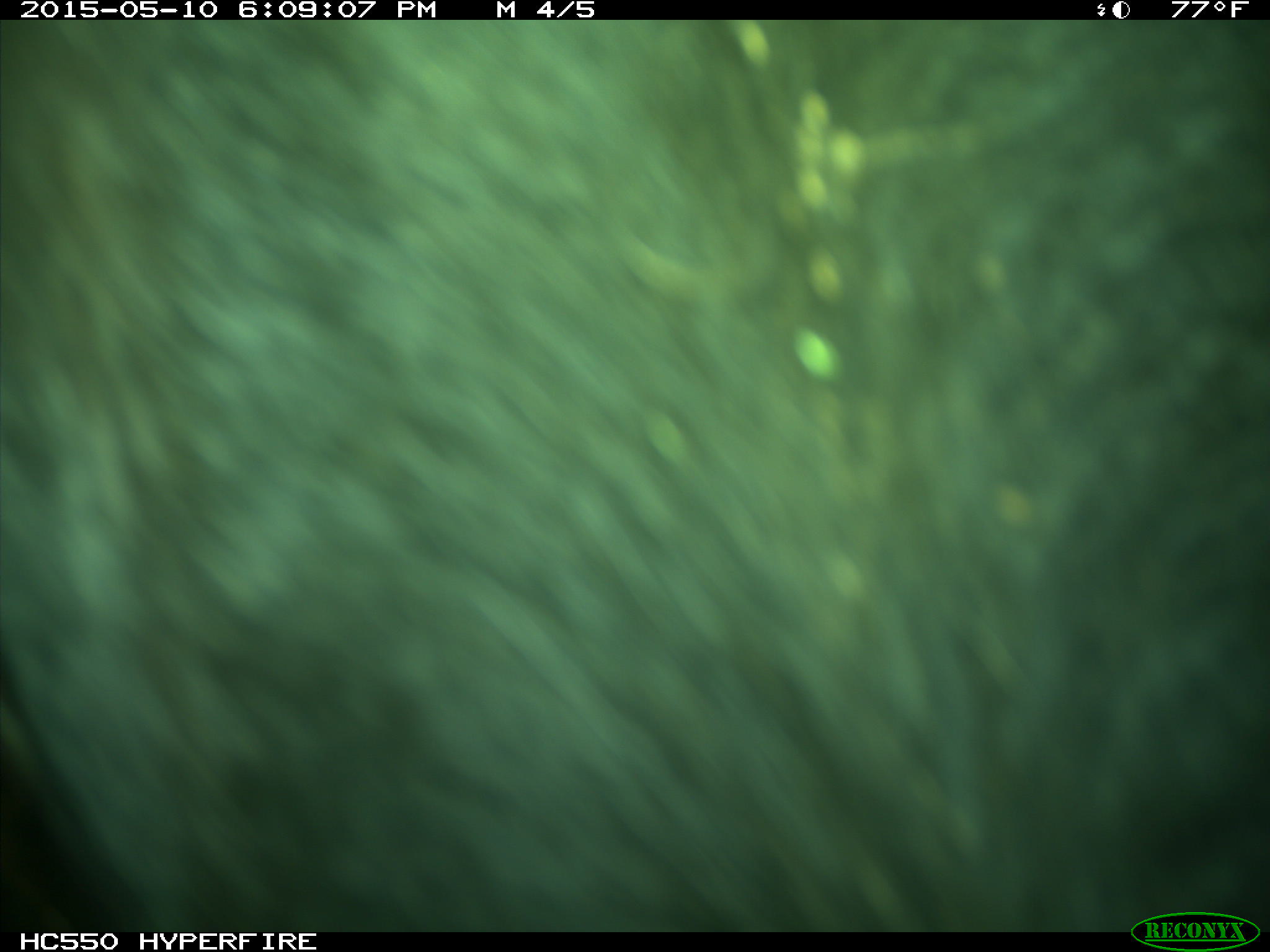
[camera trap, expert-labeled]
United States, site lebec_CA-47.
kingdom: Animalia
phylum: Chordata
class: Mammalia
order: Artiodactyla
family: Bovidae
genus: Bos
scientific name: Bos taurus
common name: domestic cow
Bos taurus (domestic cow).